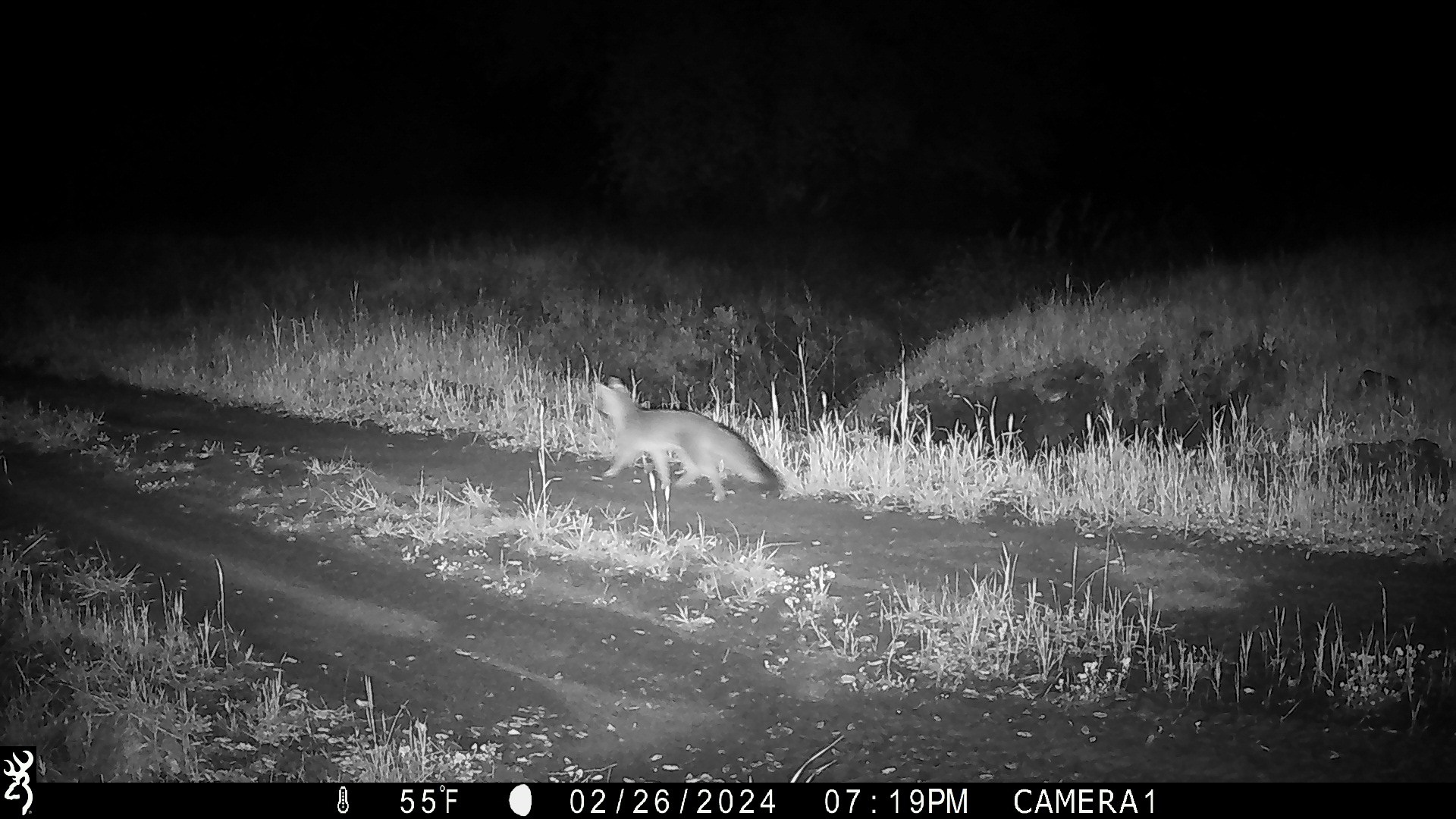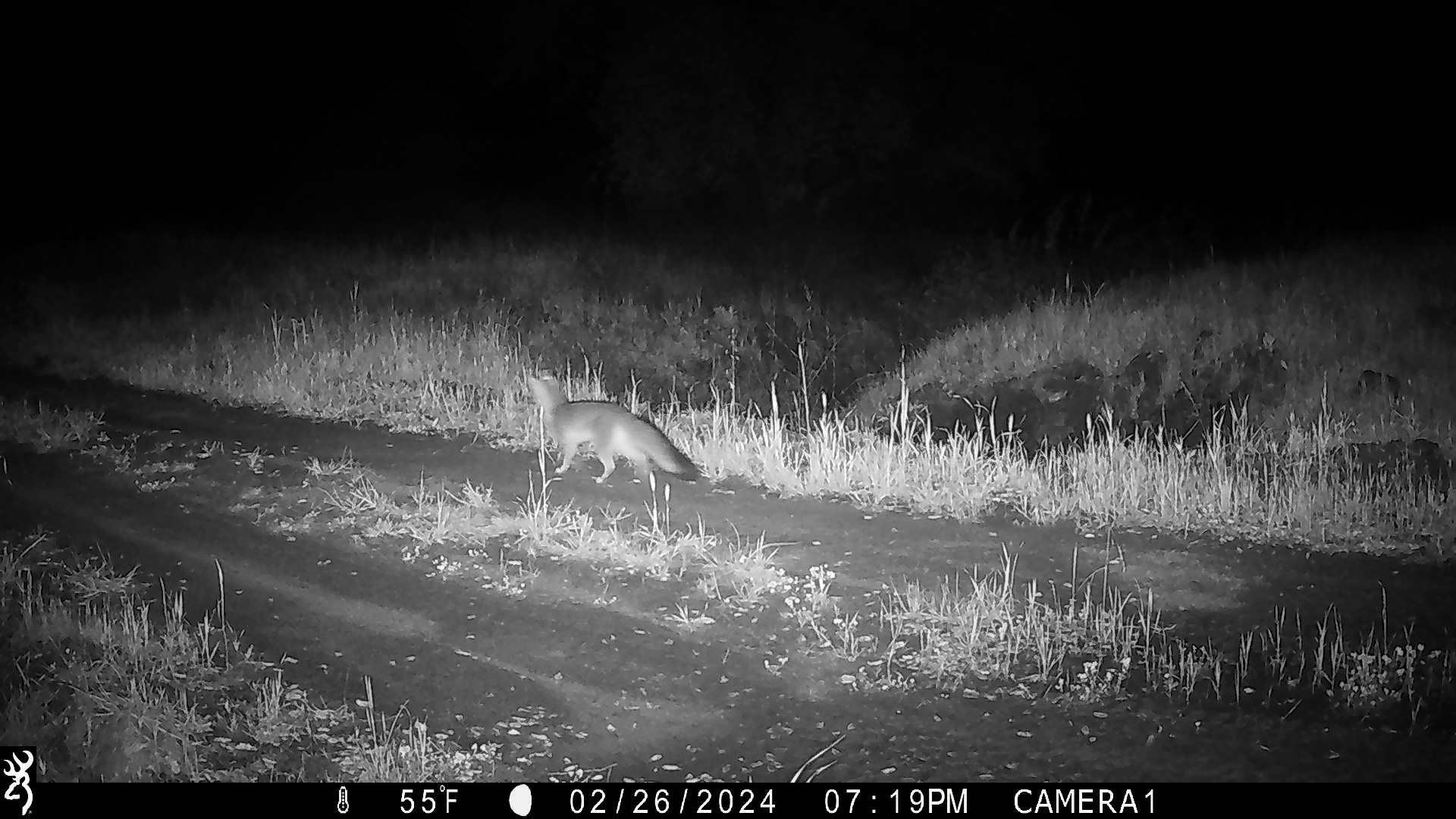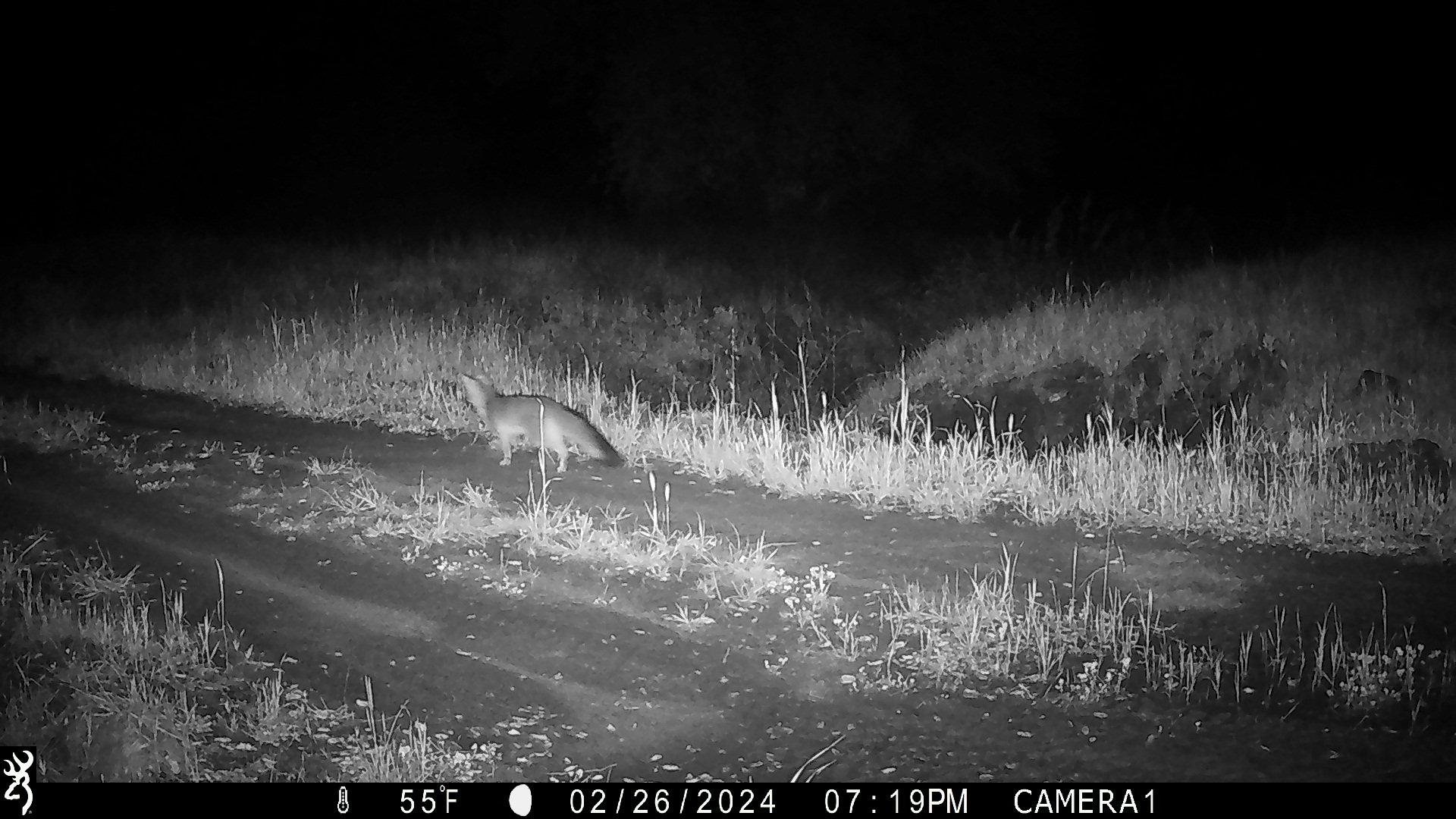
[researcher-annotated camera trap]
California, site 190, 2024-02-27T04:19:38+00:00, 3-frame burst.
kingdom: Animalia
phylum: Chordata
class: Mammalia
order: Carnivora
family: Canidae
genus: Urocyon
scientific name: Urocyon cinereoargenteus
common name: gray fox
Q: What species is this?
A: Gray fox (Urocyon cinereoargenteus).